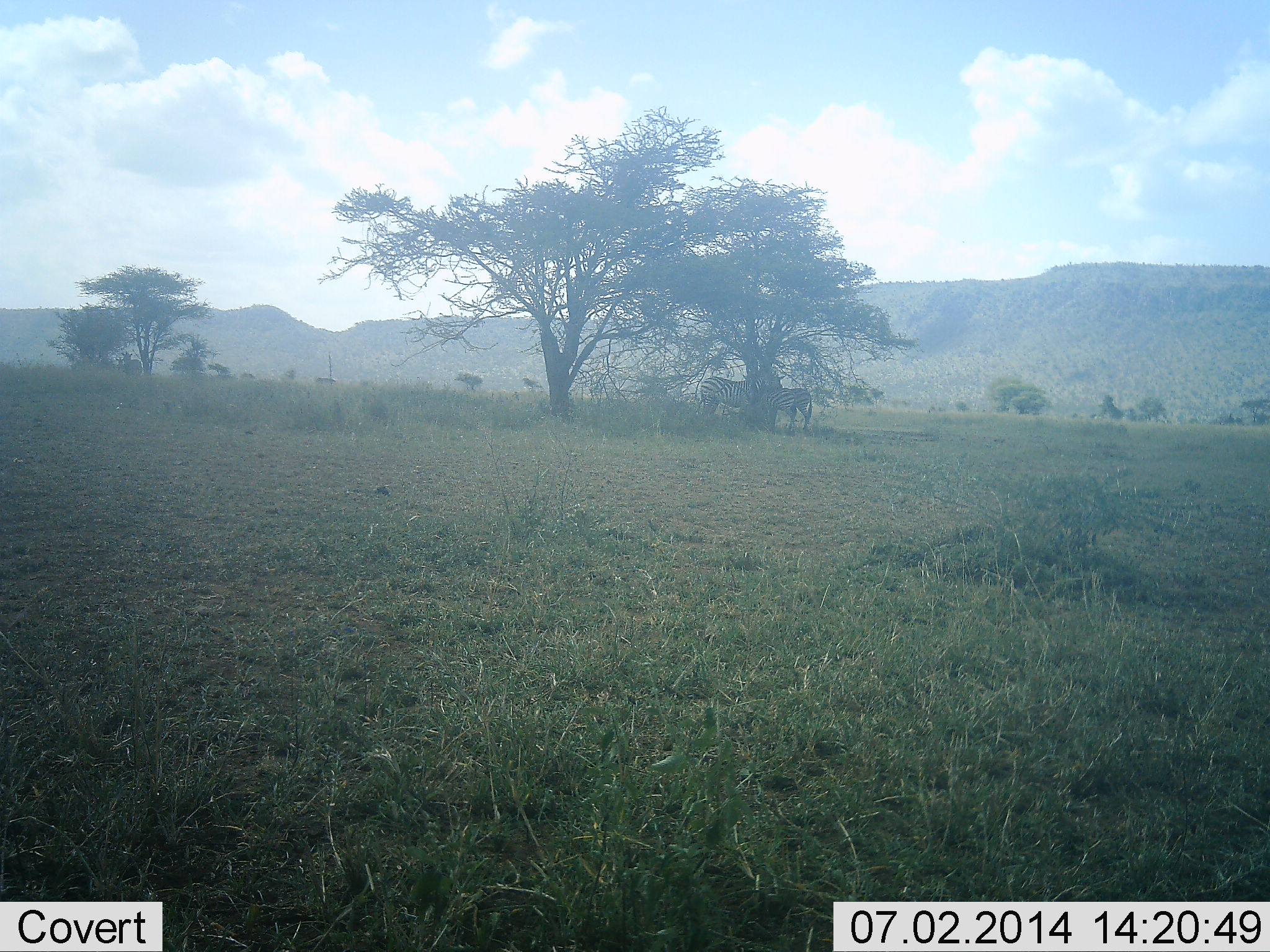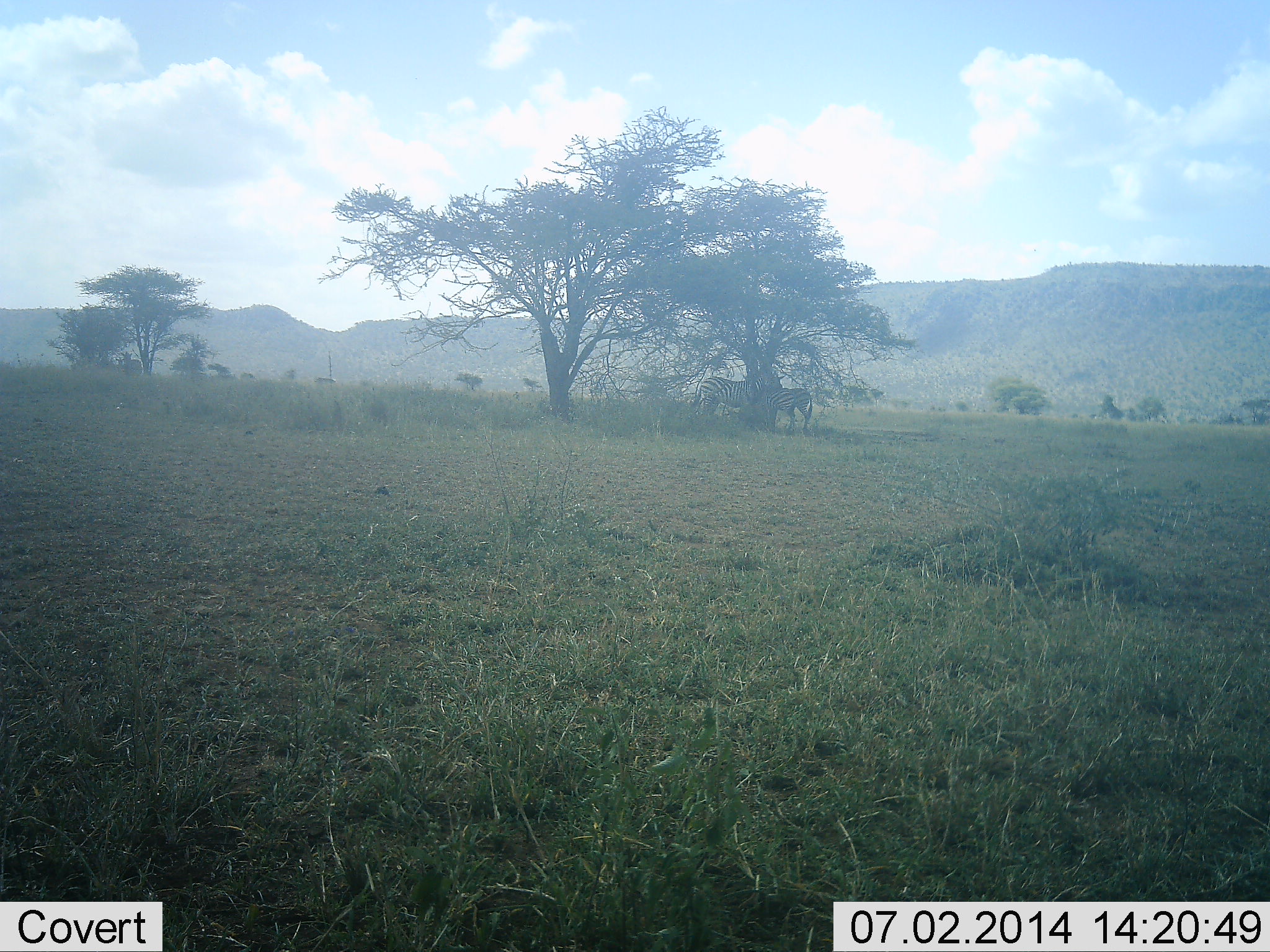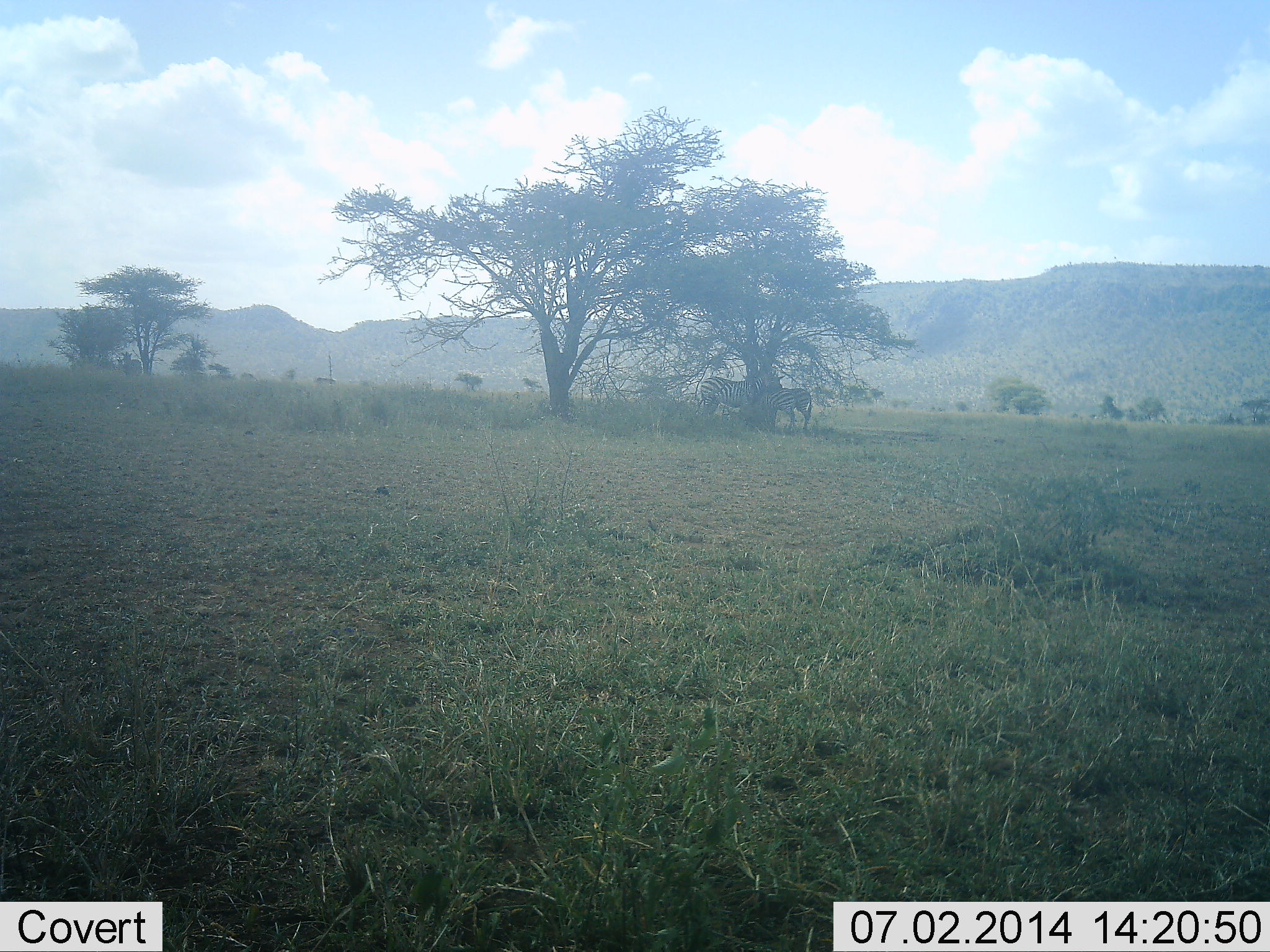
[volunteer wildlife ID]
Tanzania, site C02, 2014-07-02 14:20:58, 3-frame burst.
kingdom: Animalia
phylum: Chordata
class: Mammalia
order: Perissodactyla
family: Equidae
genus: Equus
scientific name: Equus quagga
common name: plains zebra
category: zebra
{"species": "zebra (plains zebra) (Equus quagga)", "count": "2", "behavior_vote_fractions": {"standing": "90%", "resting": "0%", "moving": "0%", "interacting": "10%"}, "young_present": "0%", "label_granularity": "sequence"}